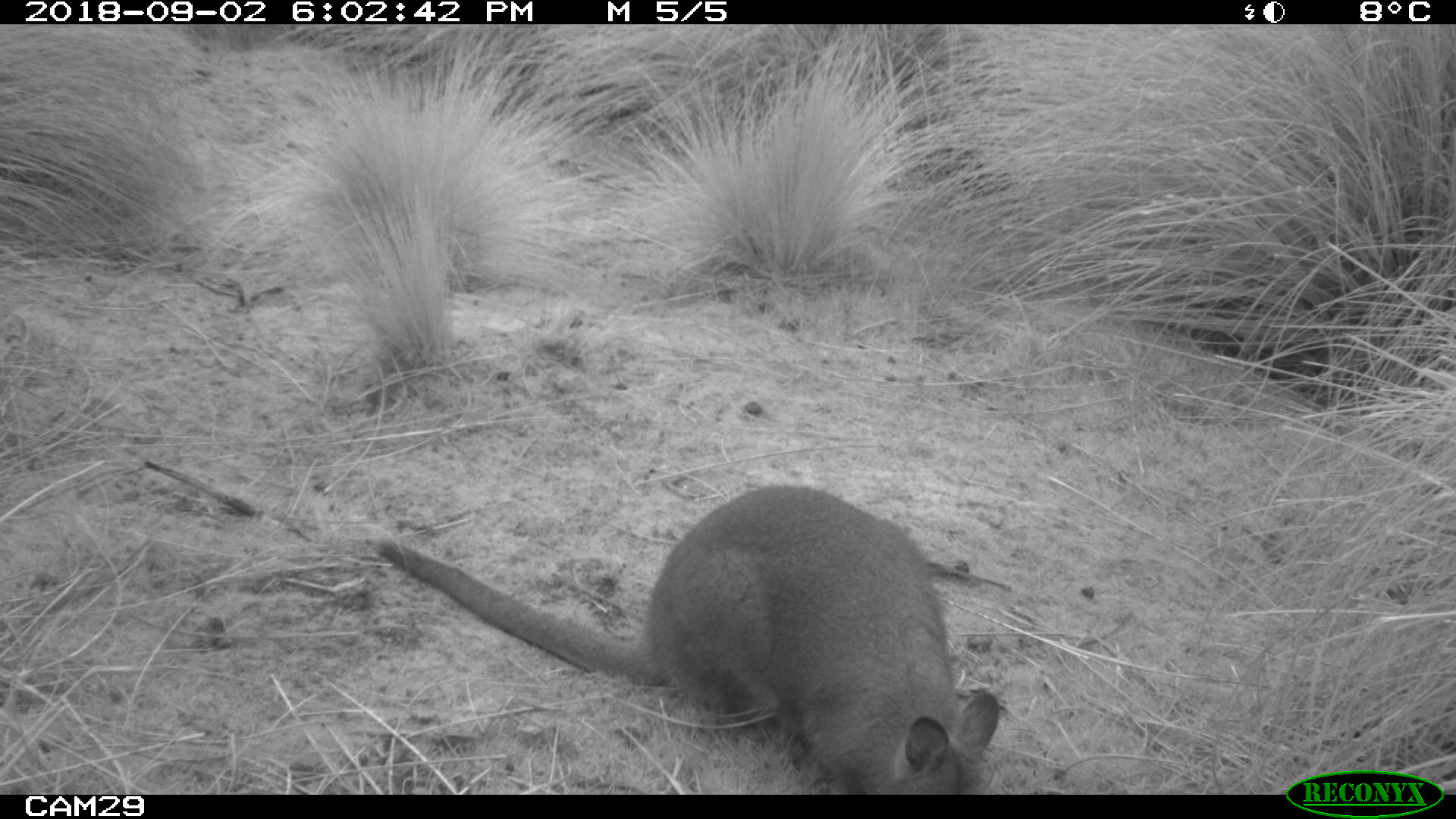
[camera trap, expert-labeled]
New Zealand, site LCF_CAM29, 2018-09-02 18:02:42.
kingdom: Animalia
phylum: Chordata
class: Mammalia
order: Diprotodontia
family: Macropodidae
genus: Notamacropus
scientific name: Notamacropus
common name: wallaby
Wallaby (Notamacropus).